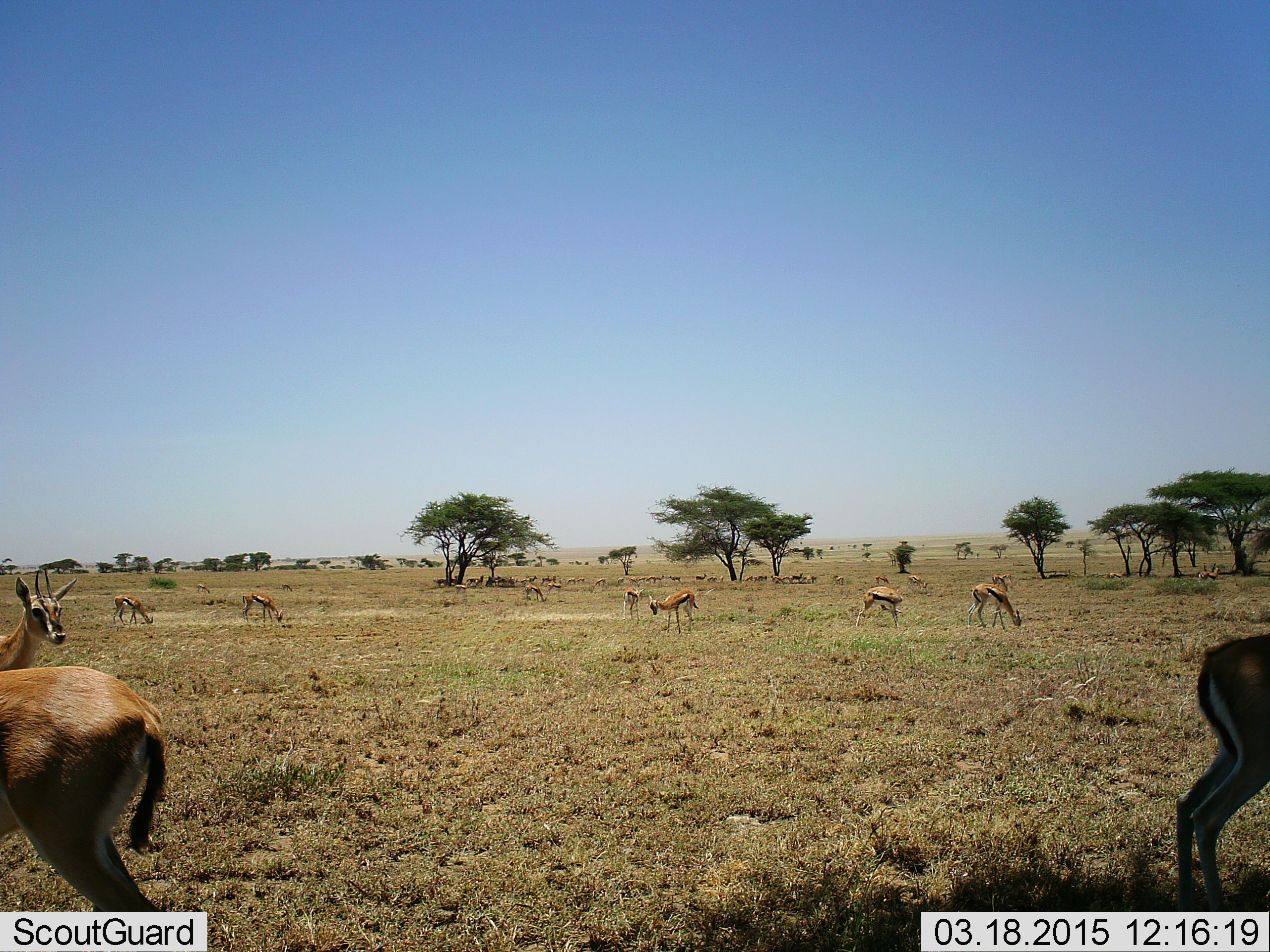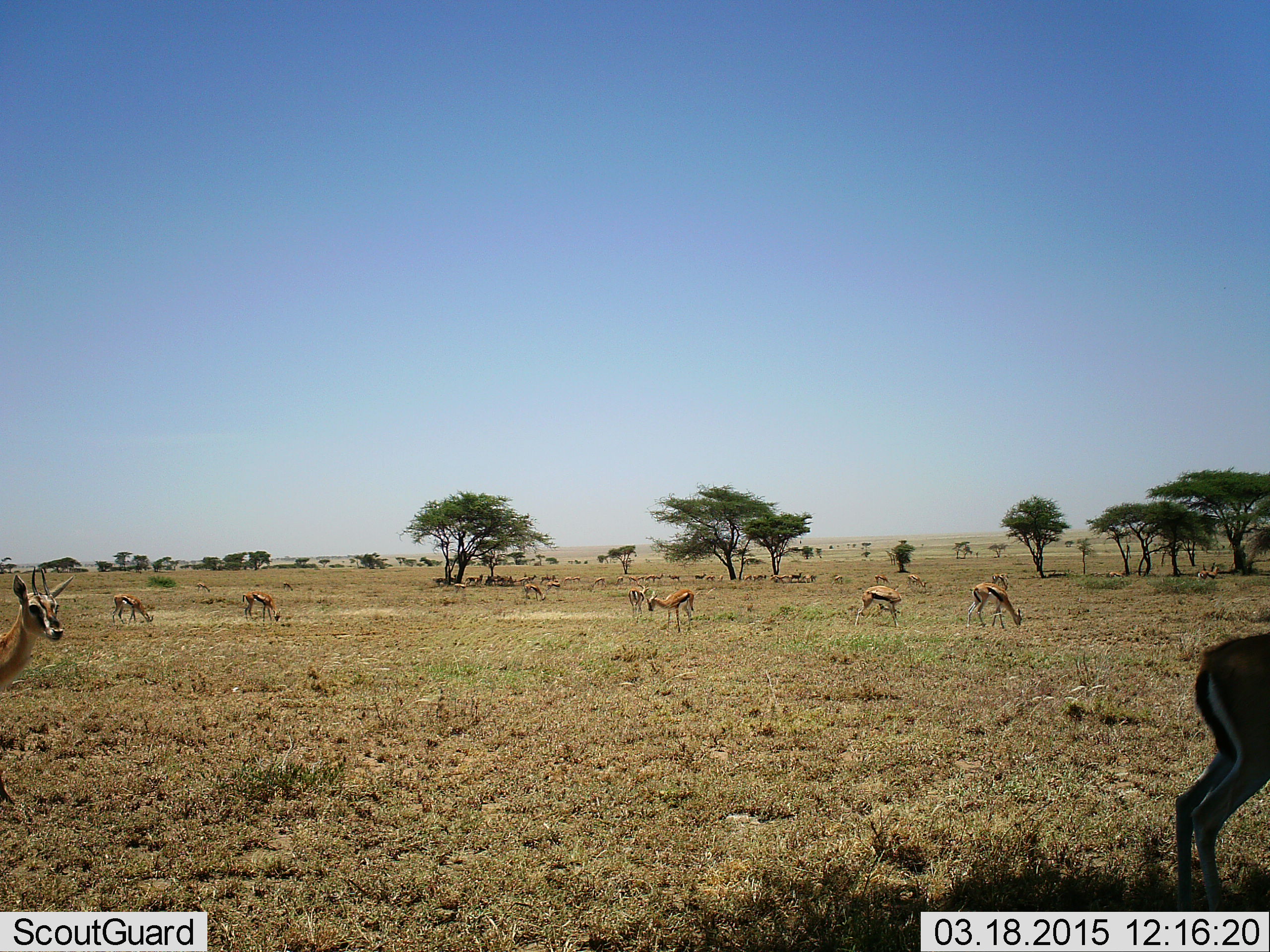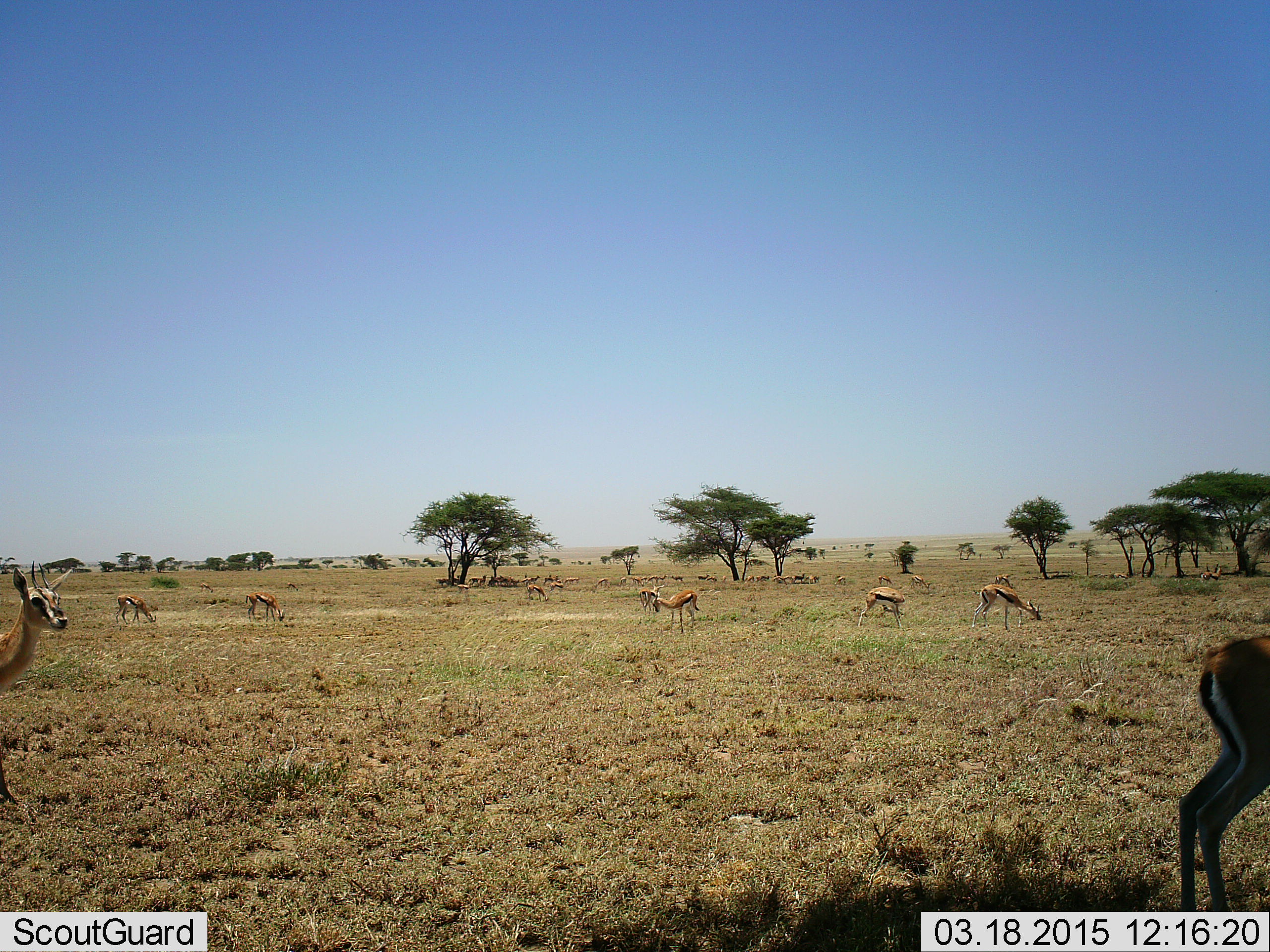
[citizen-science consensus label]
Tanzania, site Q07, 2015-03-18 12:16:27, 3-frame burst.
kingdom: Animalia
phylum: Chordata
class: Mammalia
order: Artiodactyla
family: Bovidae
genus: Eudorcas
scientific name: Eudorcas thomsonii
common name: thomson's gazelle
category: gazellethomsons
Gazellethomsons (thomson's gazelle) (Eudorcas thomsonii), count 11-50. Behavior (volunteer vote fractions): standing 91%, resting 27%, moving 45%, interacting 0%. Young present (vote fraction): 0%. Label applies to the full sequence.